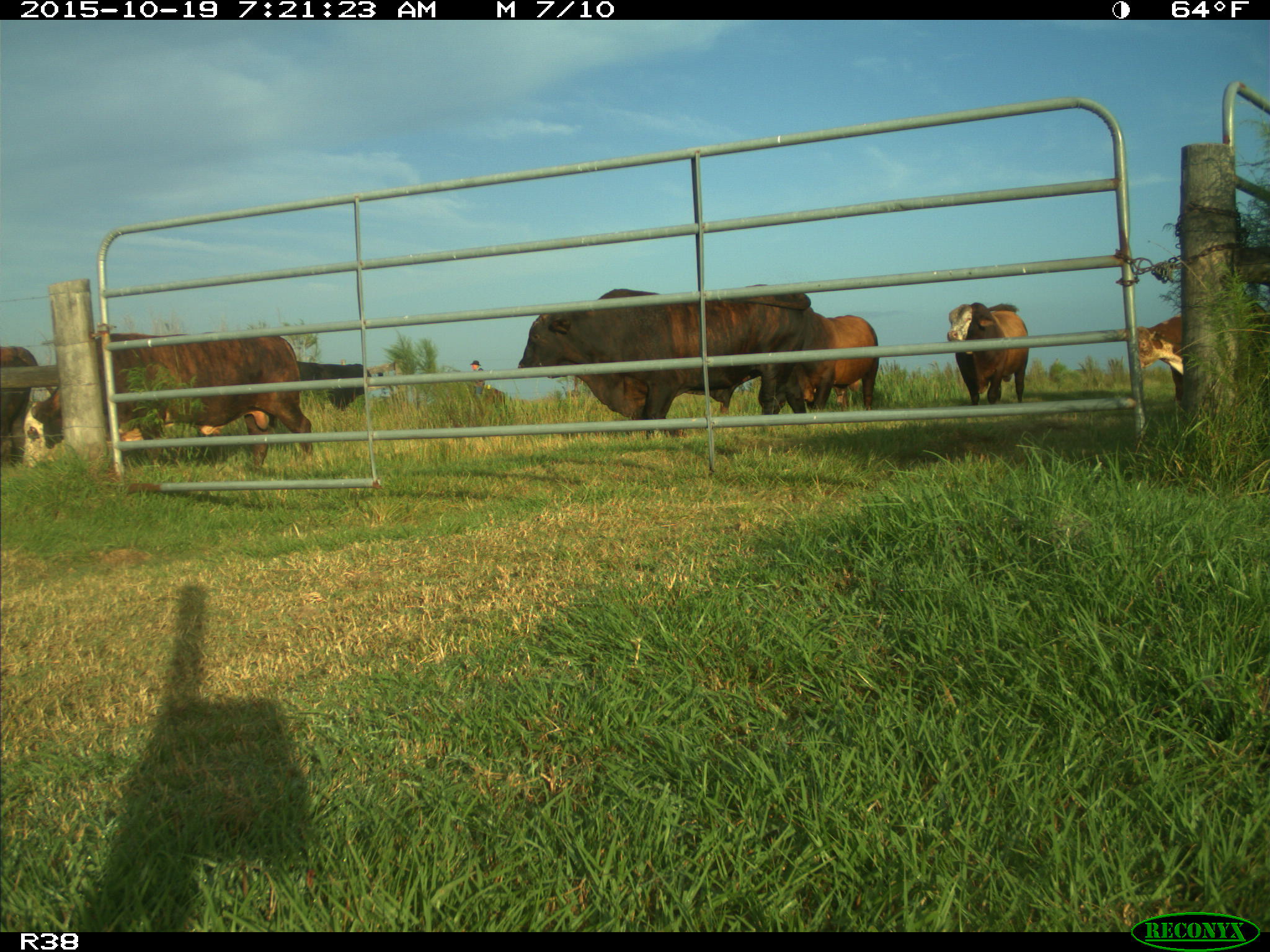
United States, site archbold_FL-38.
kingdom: Animalia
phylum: Chordata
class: Mammalia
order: Artiodactyla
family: Bovidae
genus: Bos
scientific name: Bos taurus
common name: domestic cow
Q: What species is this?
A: Bos taurus (domestic cow).